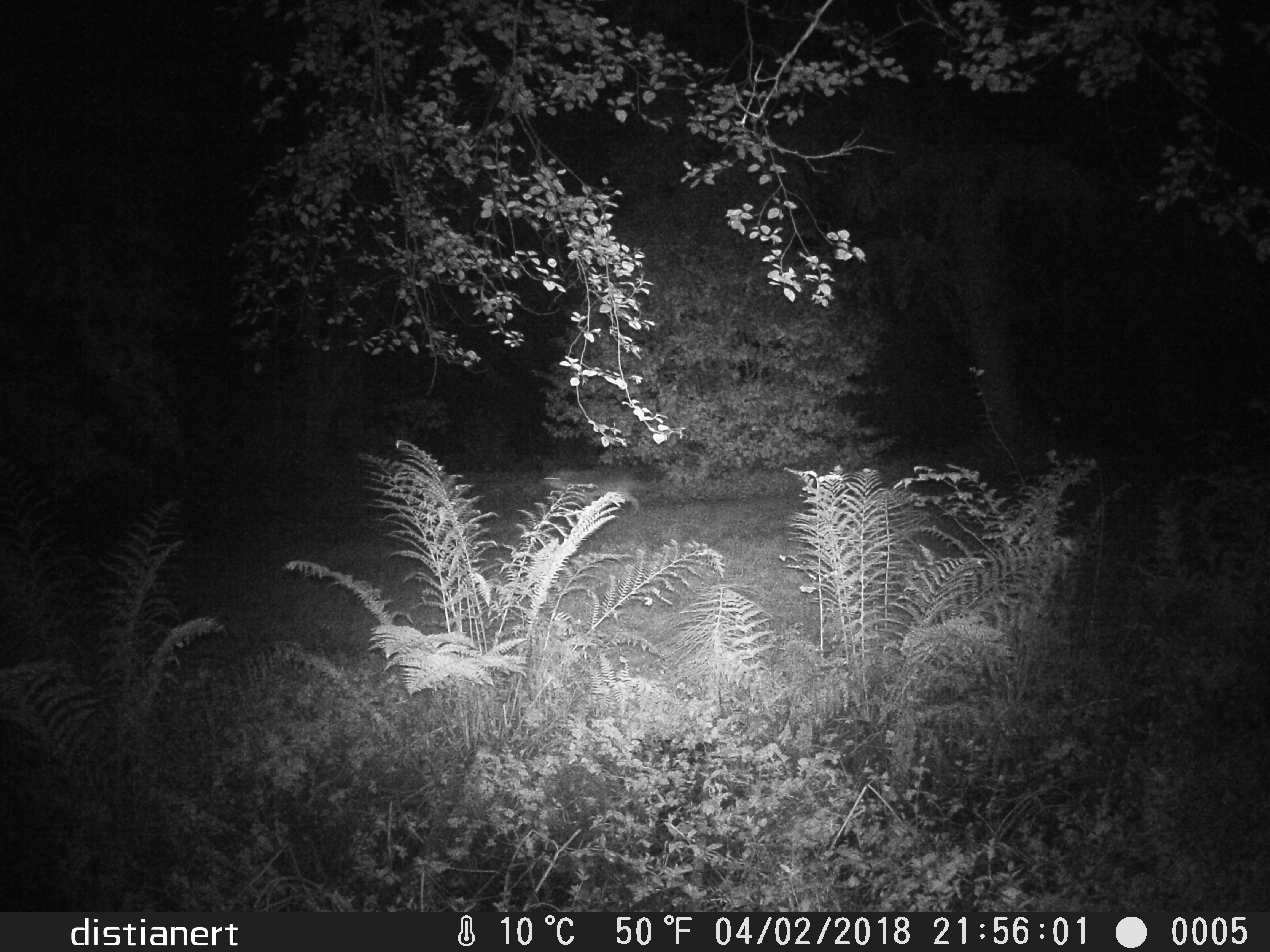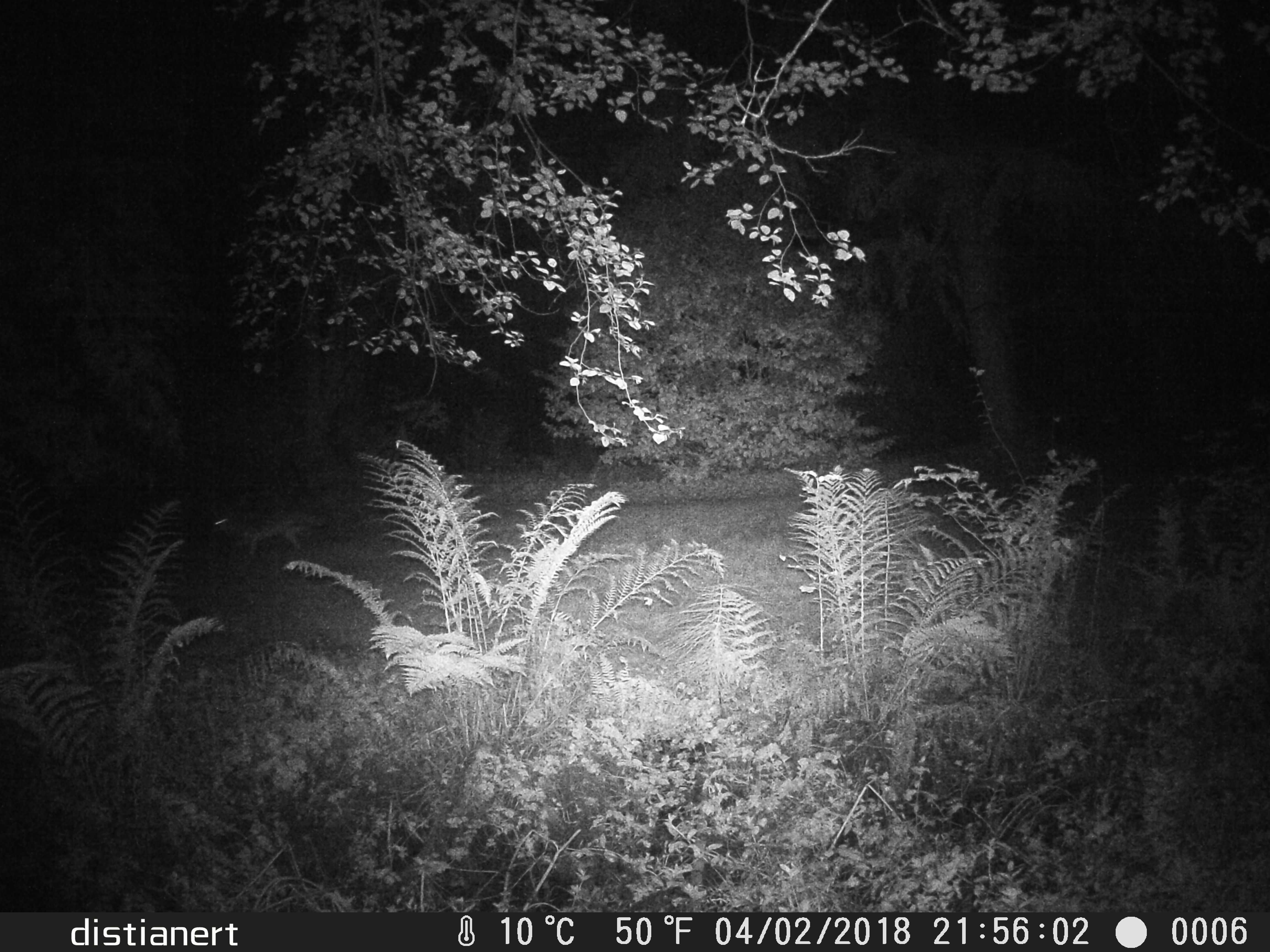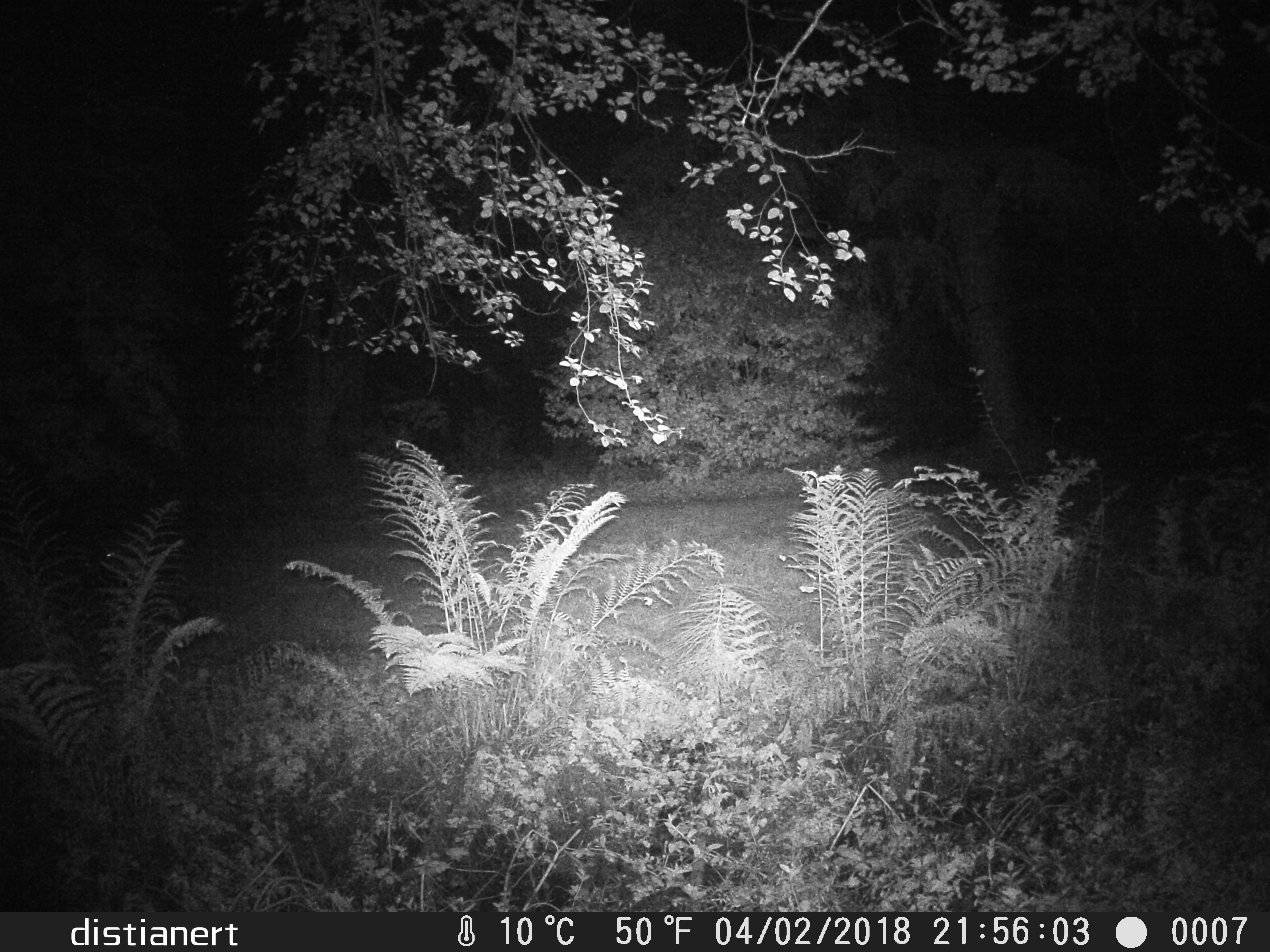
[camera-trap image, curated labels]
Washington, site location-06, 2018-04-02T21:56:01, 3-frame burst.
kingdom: Animalia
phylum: Chordata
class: Mammalia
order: Carnivora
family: Canidae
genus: Canis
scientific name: Canis latrans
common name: coyote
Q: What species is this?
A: Coyote (Canis latrans).